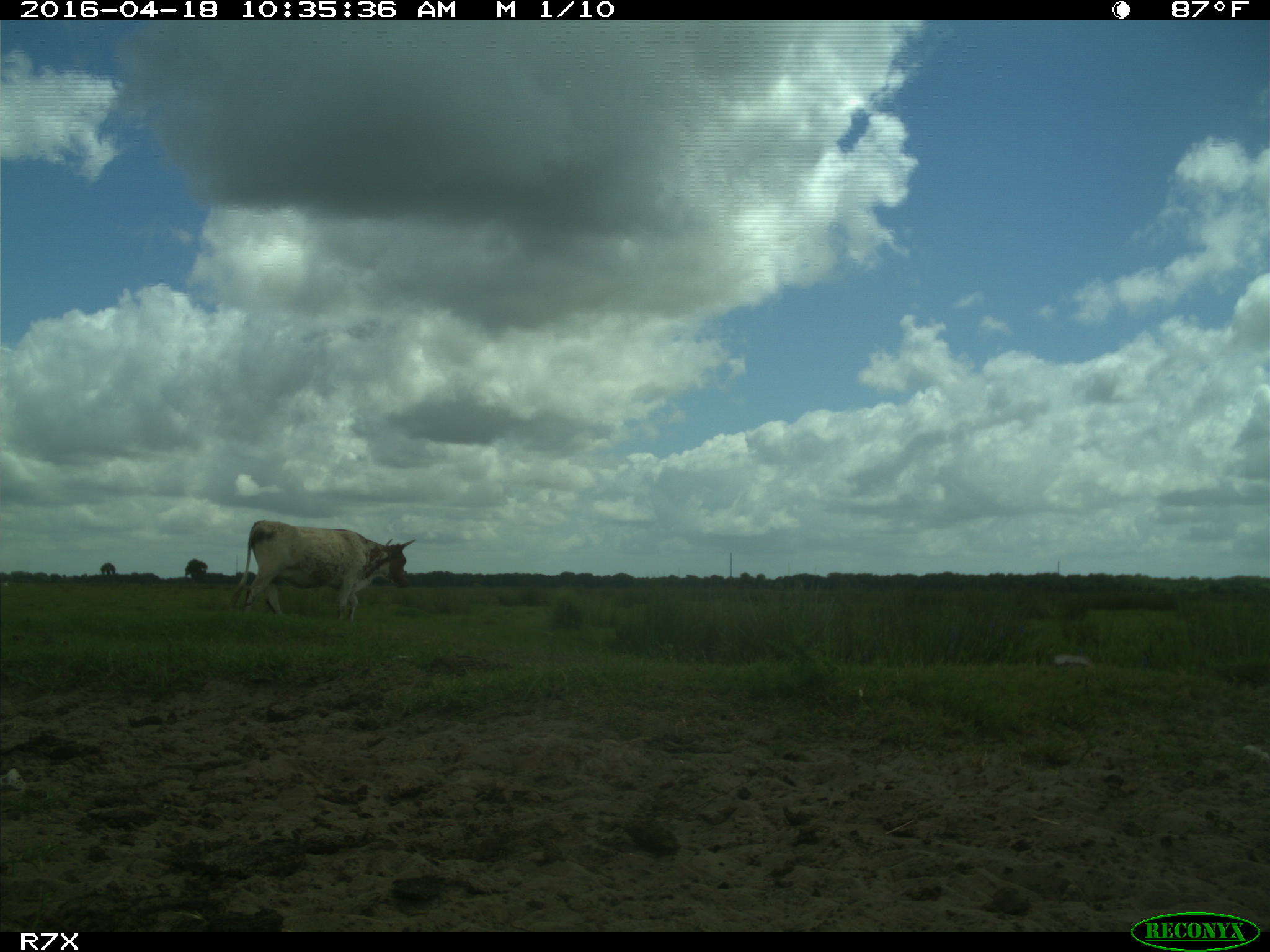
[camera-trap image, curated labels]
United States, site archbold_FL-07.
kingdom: Animalia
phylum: Chordata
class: Mammalia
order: Artiodactyla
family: Bovidae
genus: Bos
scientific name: Bos taurus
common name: domestic cow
Bos taurus (domestic cow).